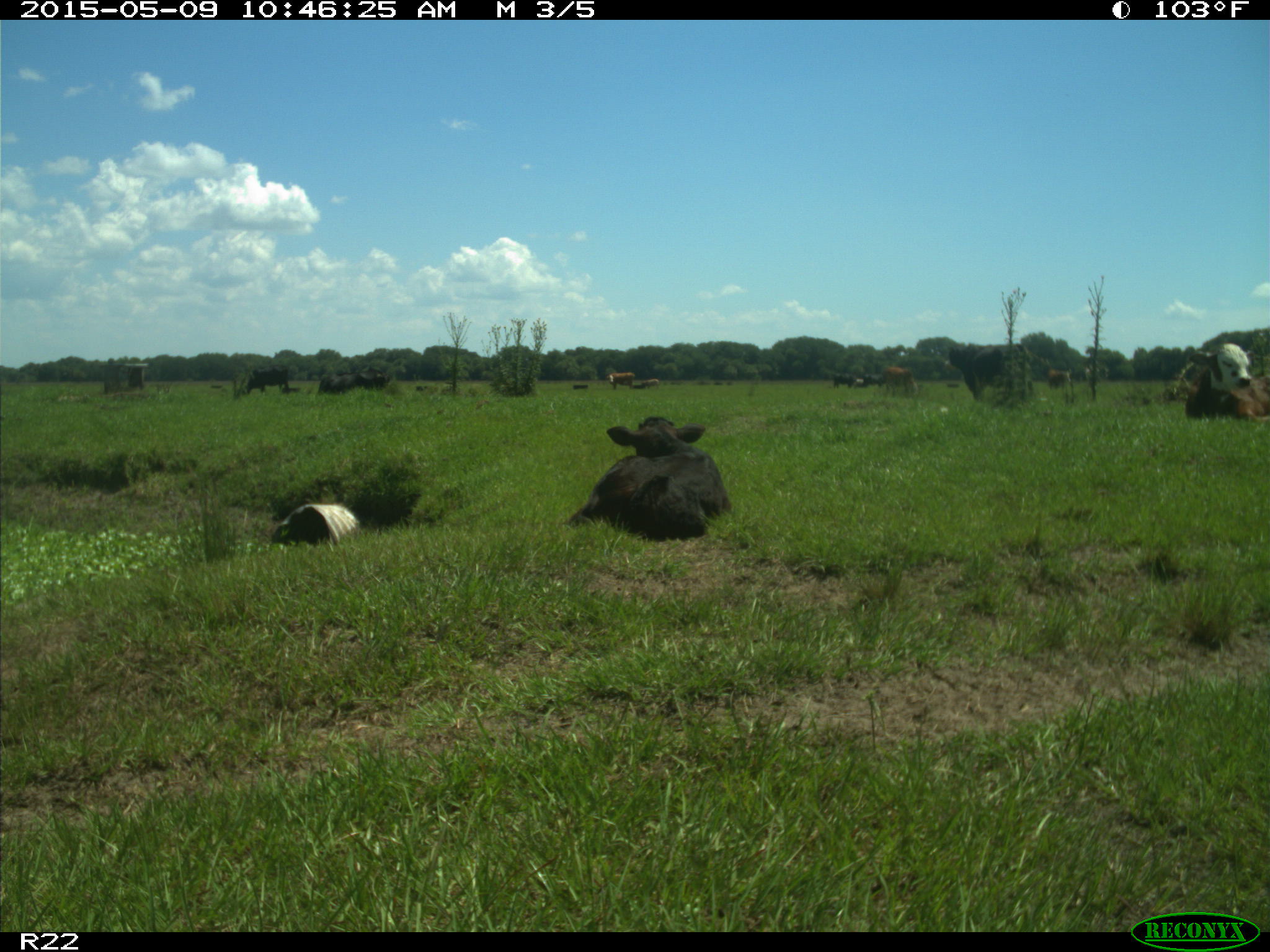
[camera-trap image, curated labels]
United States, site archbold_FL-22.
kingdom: Animalia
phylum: Chordata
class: Mammalia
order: Artiodactyla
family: Bovidae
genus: Bos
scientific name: Bos taurus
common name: domestic cow